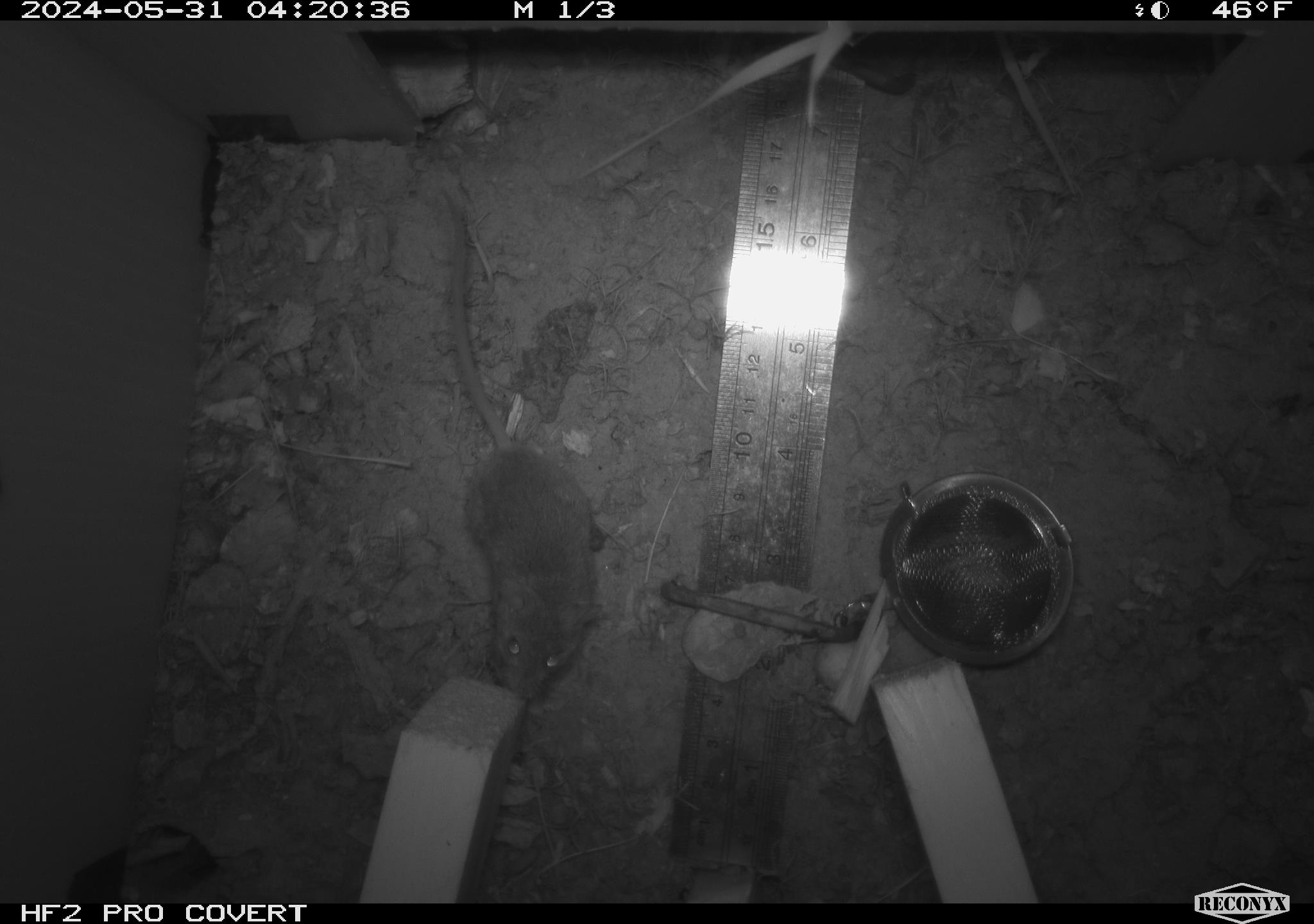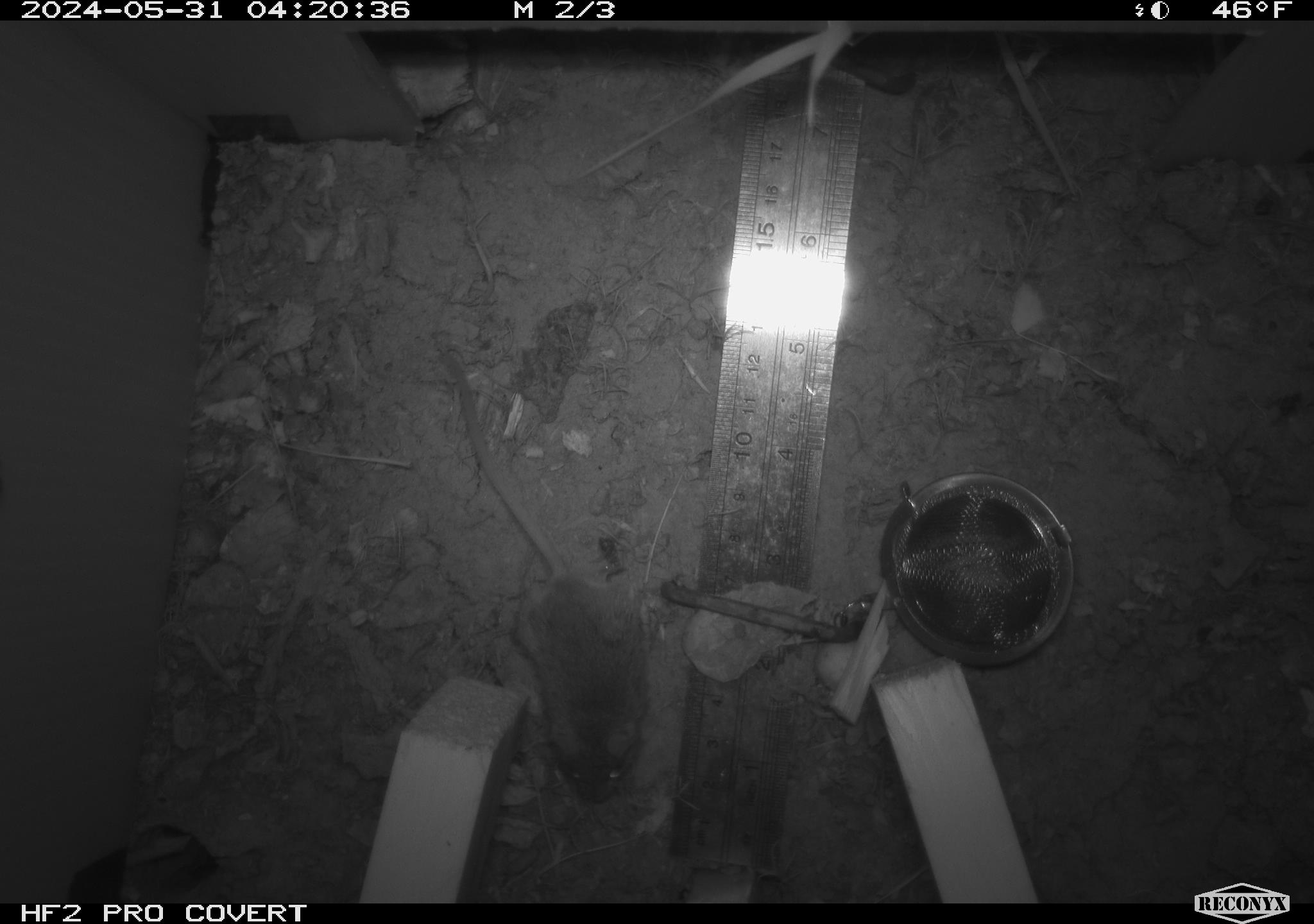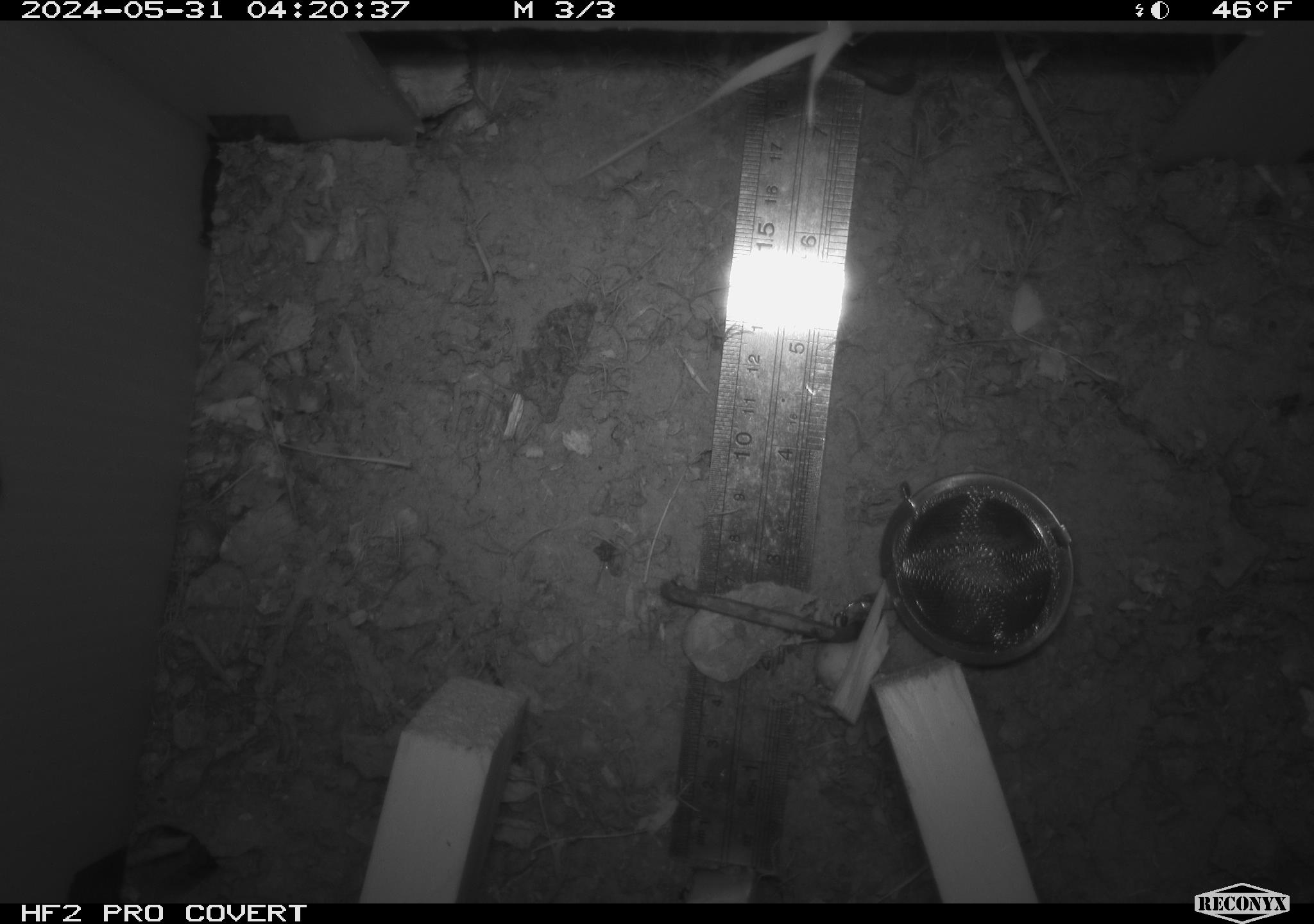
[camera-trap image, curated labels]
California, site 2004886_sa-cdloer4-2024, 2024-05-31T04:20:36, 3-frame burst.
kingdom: Animalia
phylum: Chordata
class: Mammalia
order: Rodentia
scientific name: Rodentia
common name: mouse species